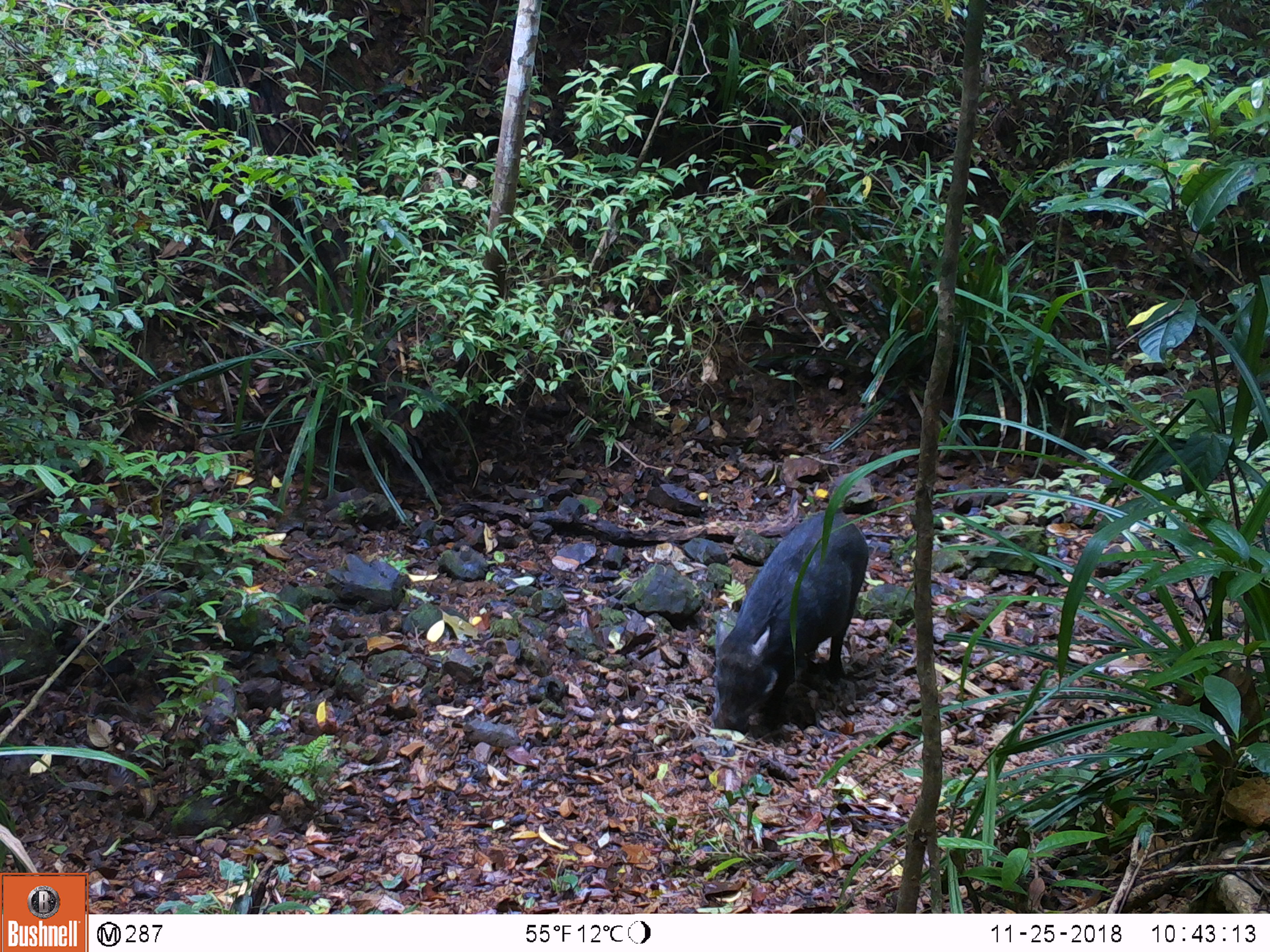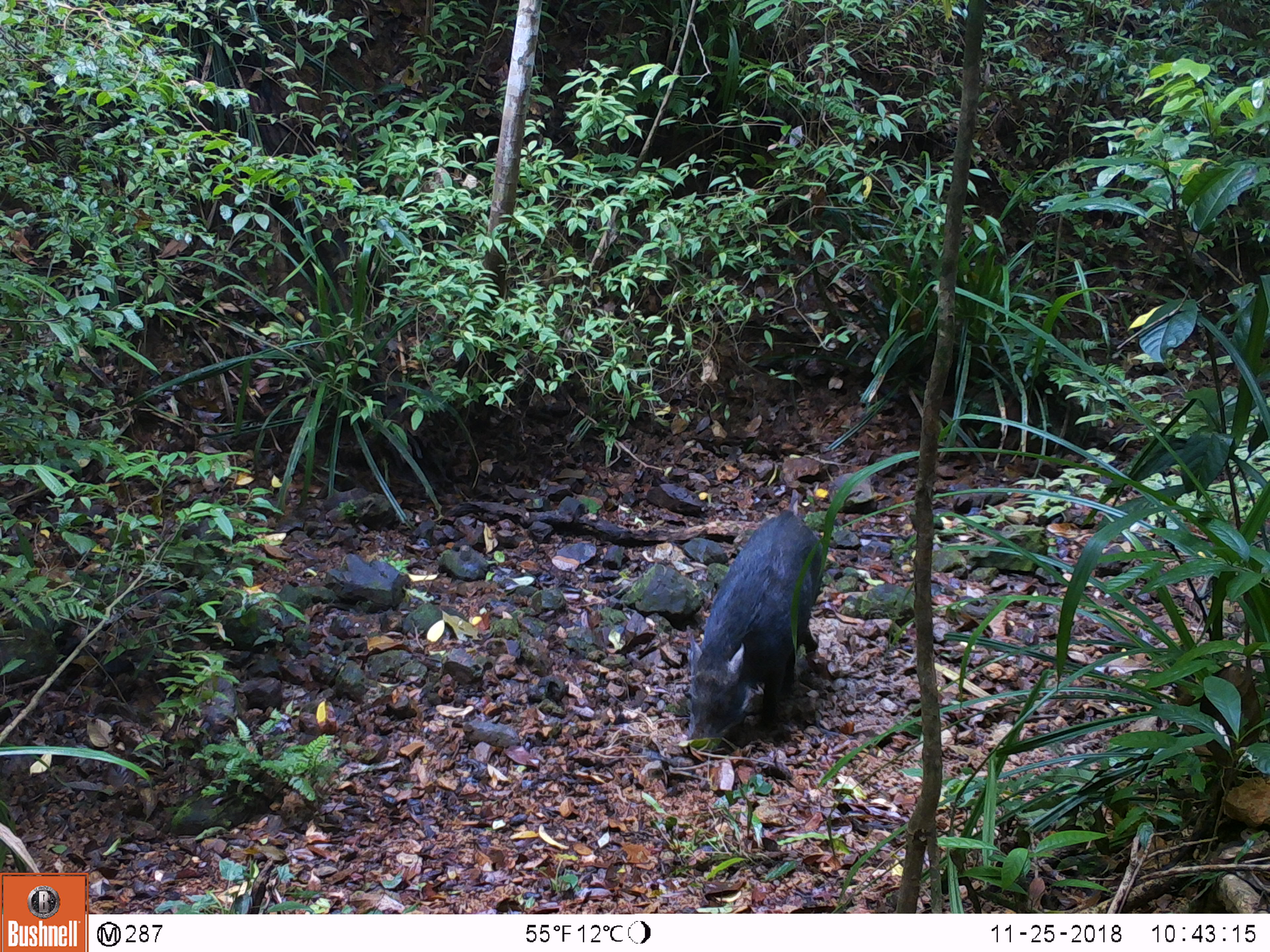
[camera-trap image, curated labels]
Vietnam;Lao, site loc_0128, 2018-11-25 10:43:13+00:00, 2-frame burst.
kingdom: Animalia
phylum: Chordata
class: Mammalia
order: Artiodactyla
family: Suidae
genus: Sus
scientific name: Sus scrofa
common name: eurasian wild pig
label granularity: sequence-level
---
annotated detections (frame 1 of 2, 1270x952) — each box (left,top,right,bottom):
eurasian wild pig: (711,511,869,730)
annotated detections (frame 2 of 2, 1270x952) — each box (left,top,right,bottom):
eurasian wild pig: (686,510,824,749)